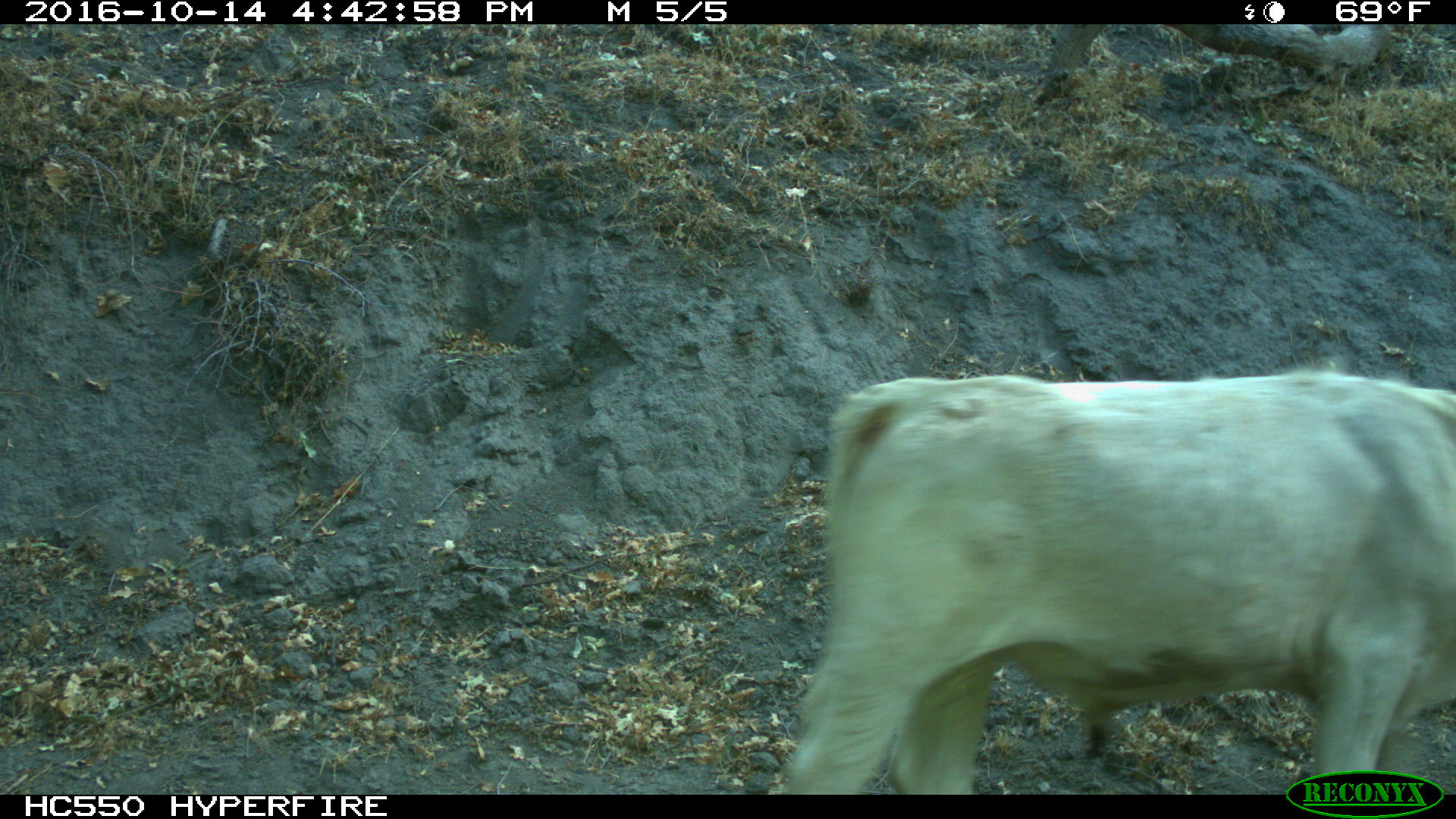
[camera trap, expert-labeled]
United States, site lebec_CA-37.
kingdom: Animalia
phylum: Chordata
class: Mammalia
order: Artiodactyla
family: Bovidae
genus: Bos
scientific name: Bos taurus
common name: domestic cow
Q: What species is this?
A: Bos taurus (domestic cow).